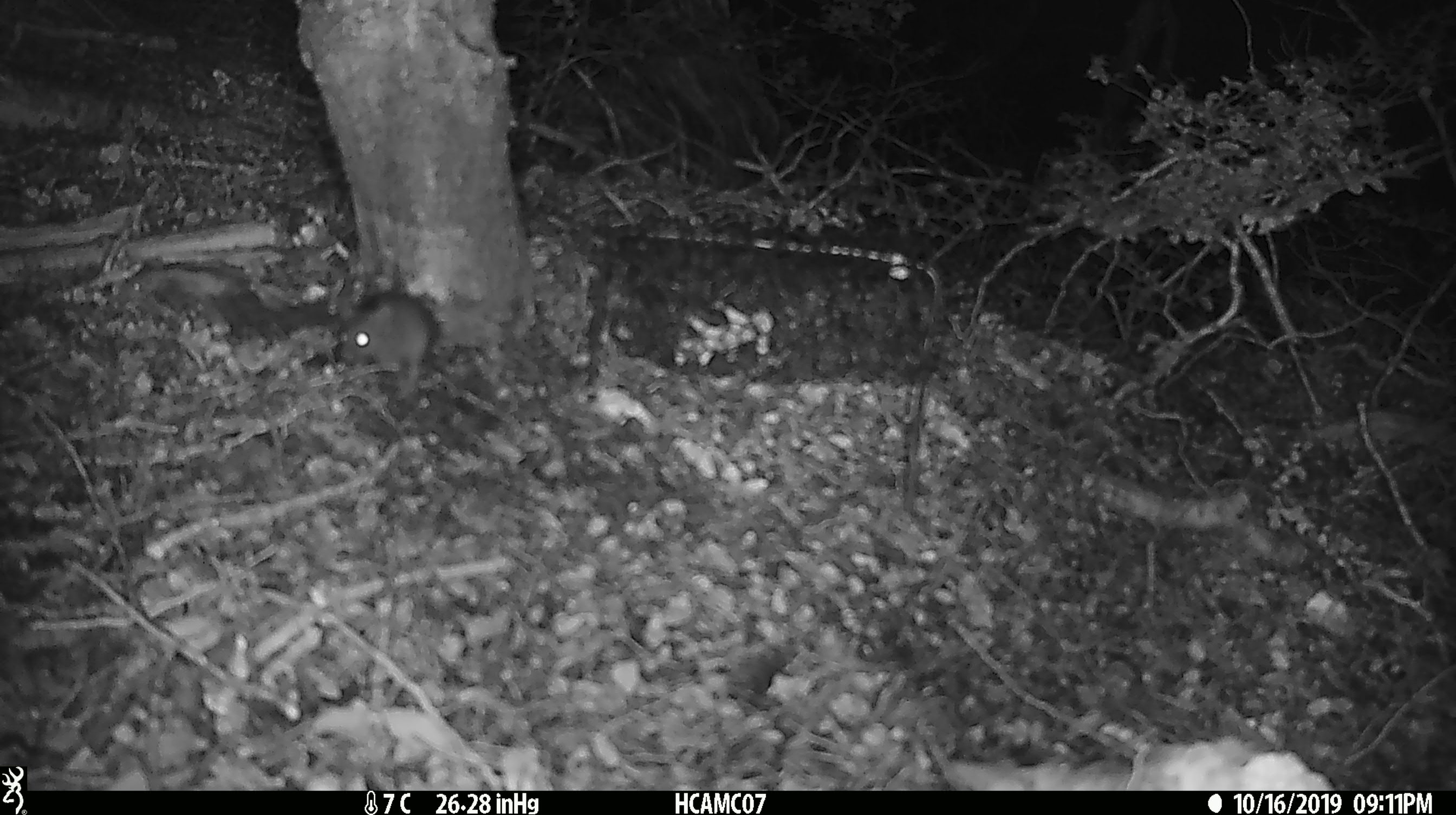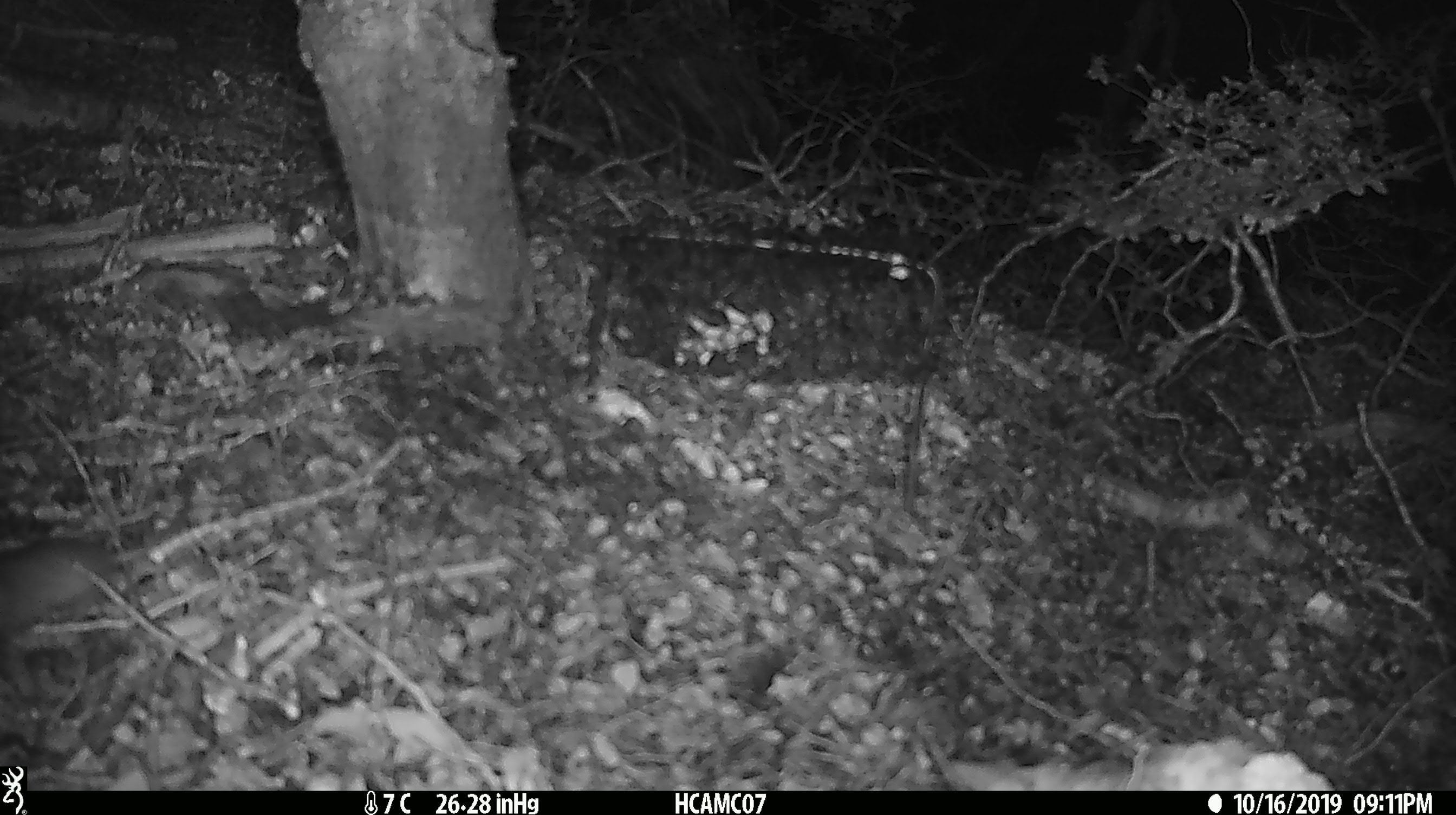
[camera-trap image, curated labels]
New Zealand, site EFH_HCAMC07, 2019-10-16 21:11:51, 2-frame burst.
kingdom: Animalia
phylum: Chordata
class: Mammalia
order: Rodentia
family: Muridae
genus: Mus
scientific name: Mus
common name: mouse